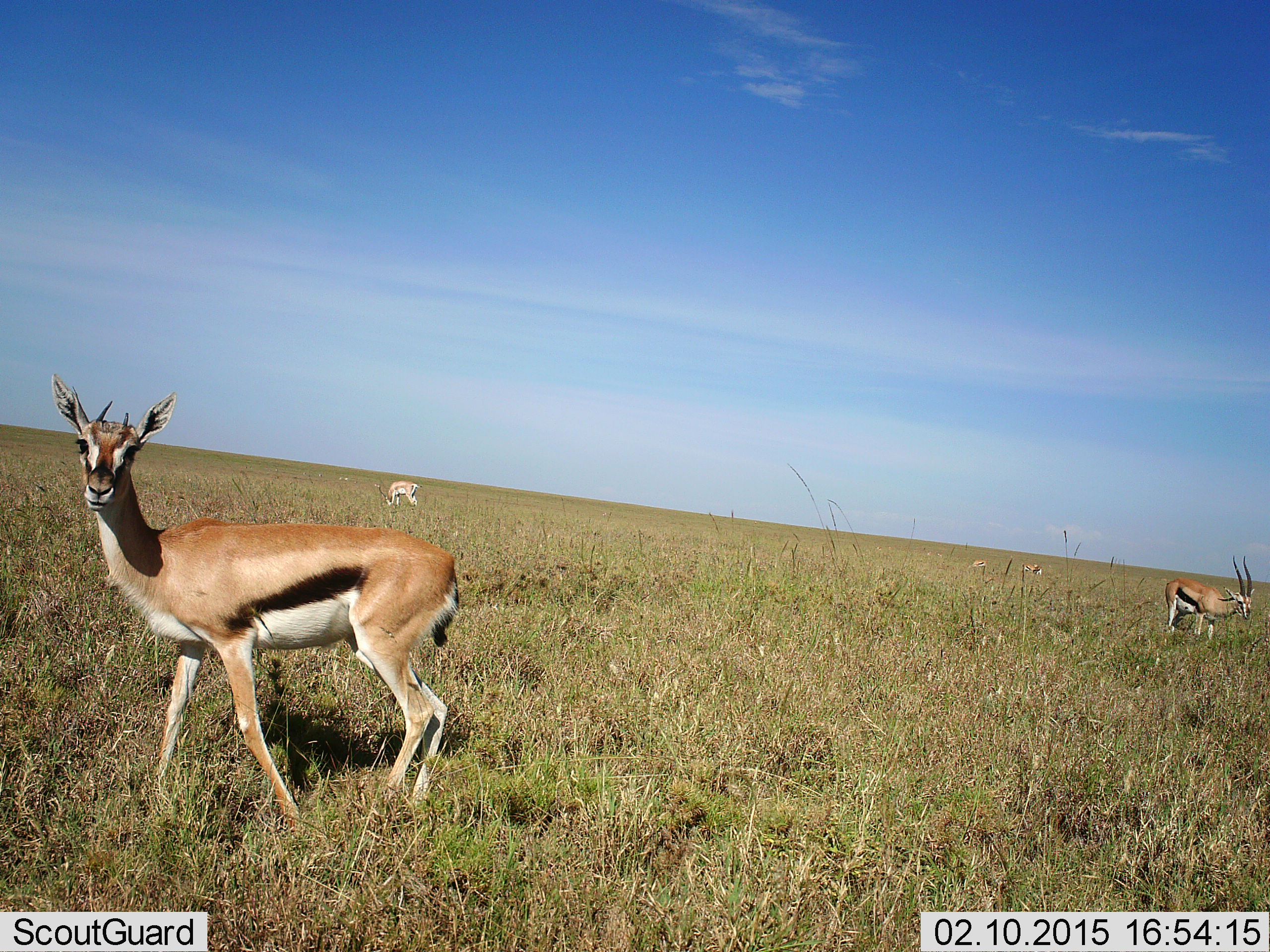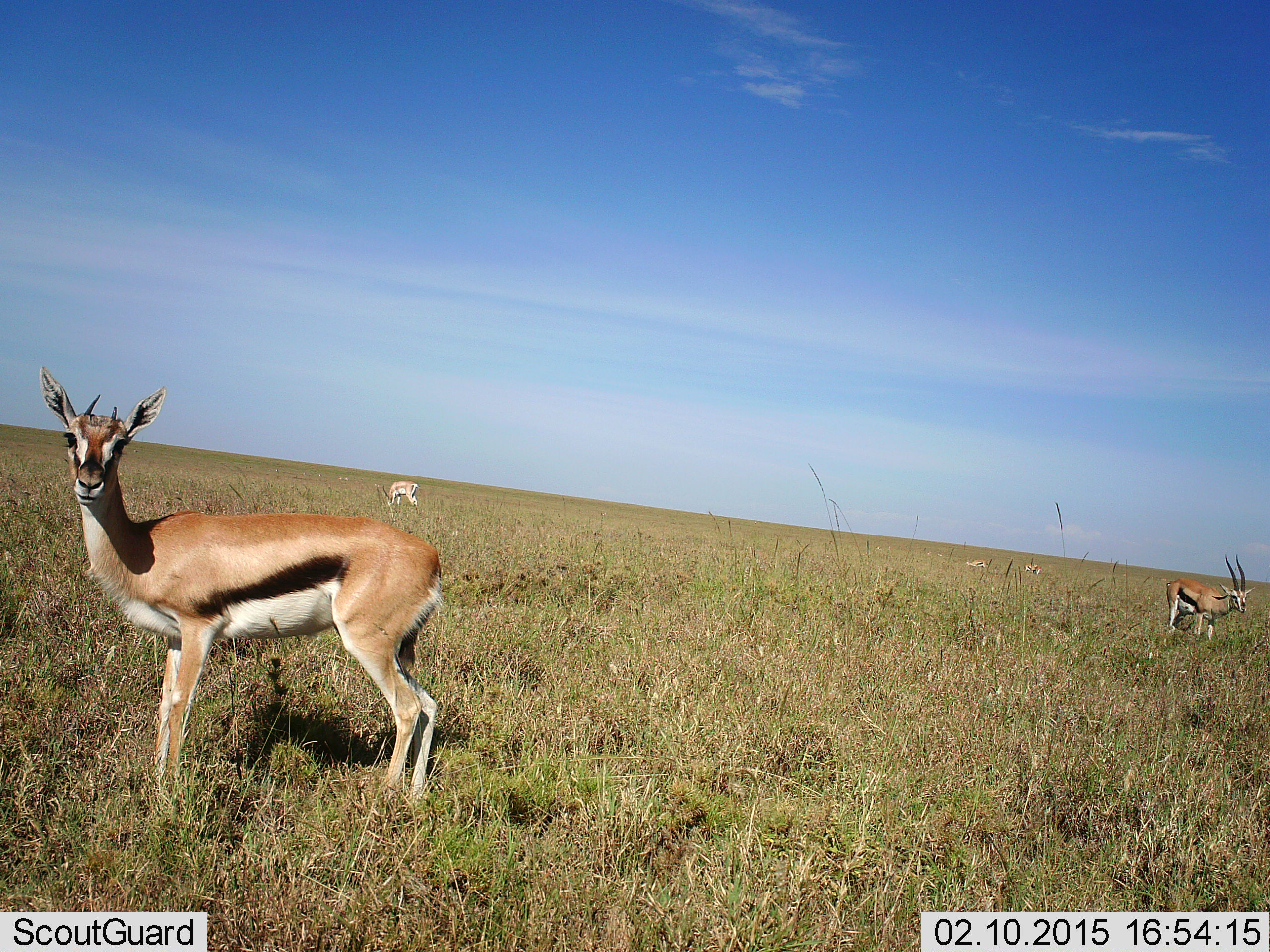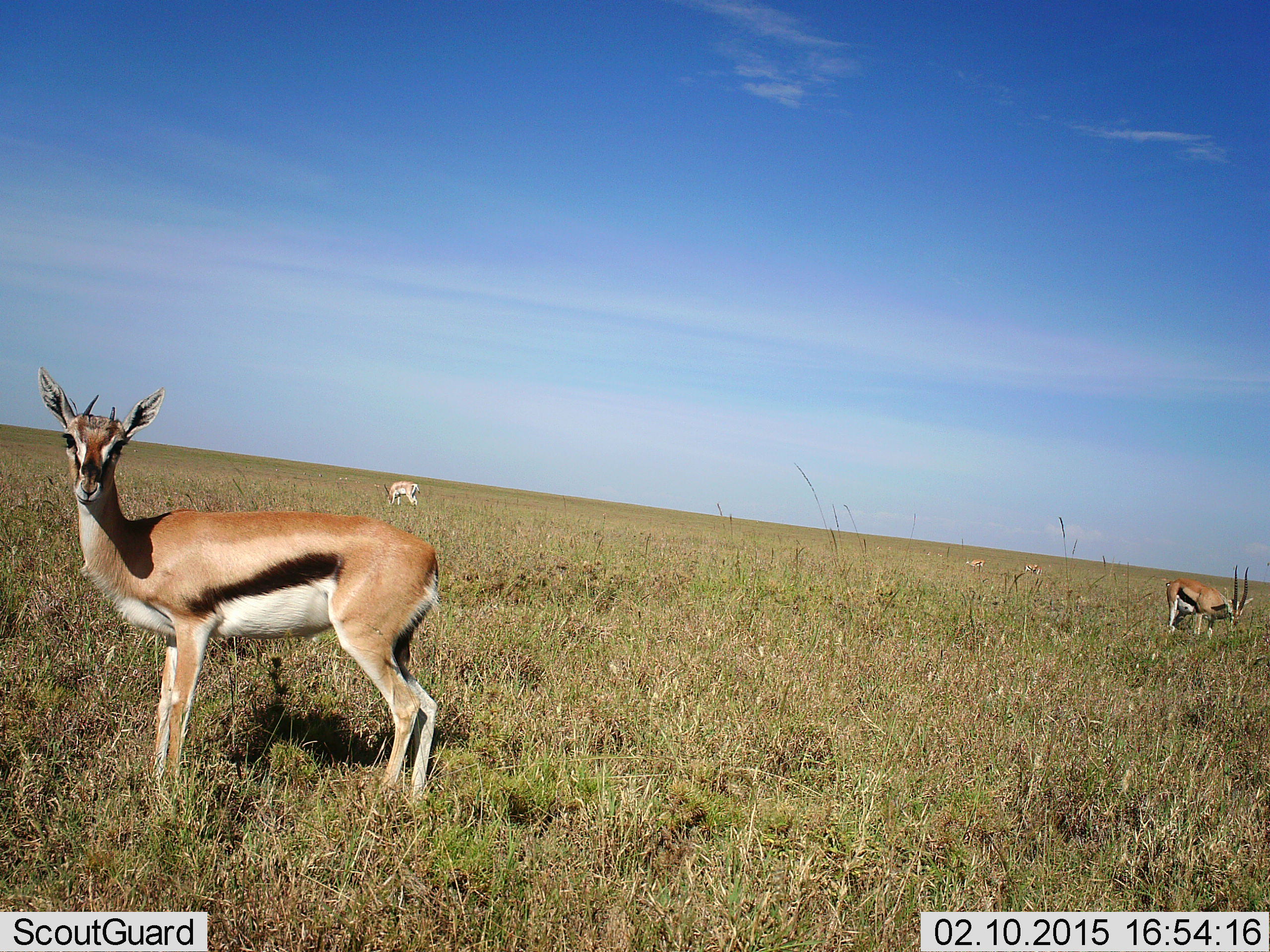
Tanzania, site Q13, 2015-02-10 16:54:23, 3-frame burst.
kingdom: Animalia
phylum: Chordata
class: Mammalia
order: Artiodactyla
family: Bovidae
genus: Eudorcas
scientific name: Eudorcas thomsonii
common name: thomson's gazelle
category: gazellethomsons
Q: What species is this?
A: Gazellethomsons (thomson's gazelle) (Eudorcas thomsonii).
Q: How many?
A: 3.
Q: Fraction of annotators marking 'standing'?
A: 92%.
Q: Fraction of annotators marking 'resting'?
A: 0%.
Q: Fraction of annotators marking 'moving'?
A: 0%.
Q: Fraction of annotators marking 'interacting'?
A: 0%.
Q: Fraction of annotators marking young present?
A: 0%.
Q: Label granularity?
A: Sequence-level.